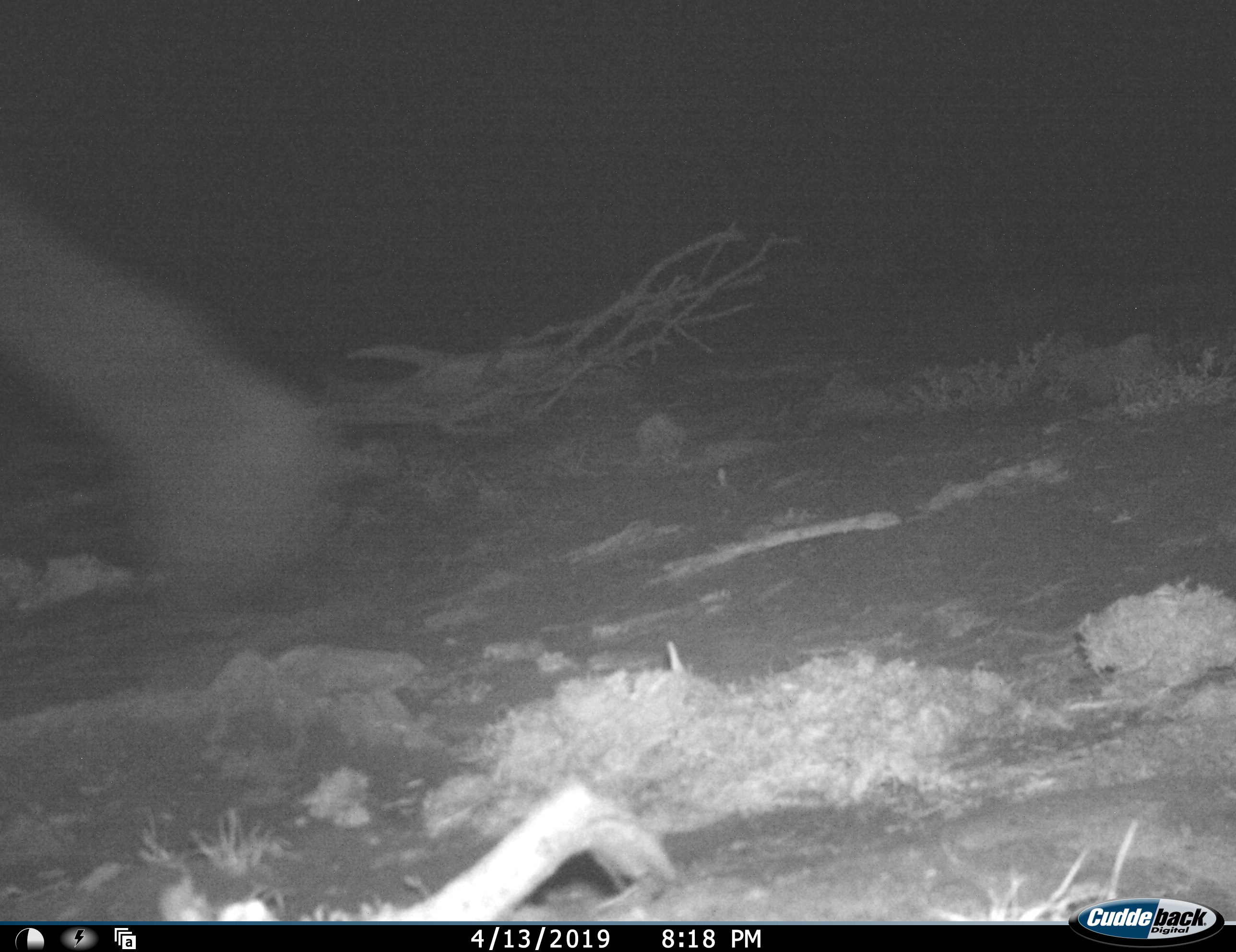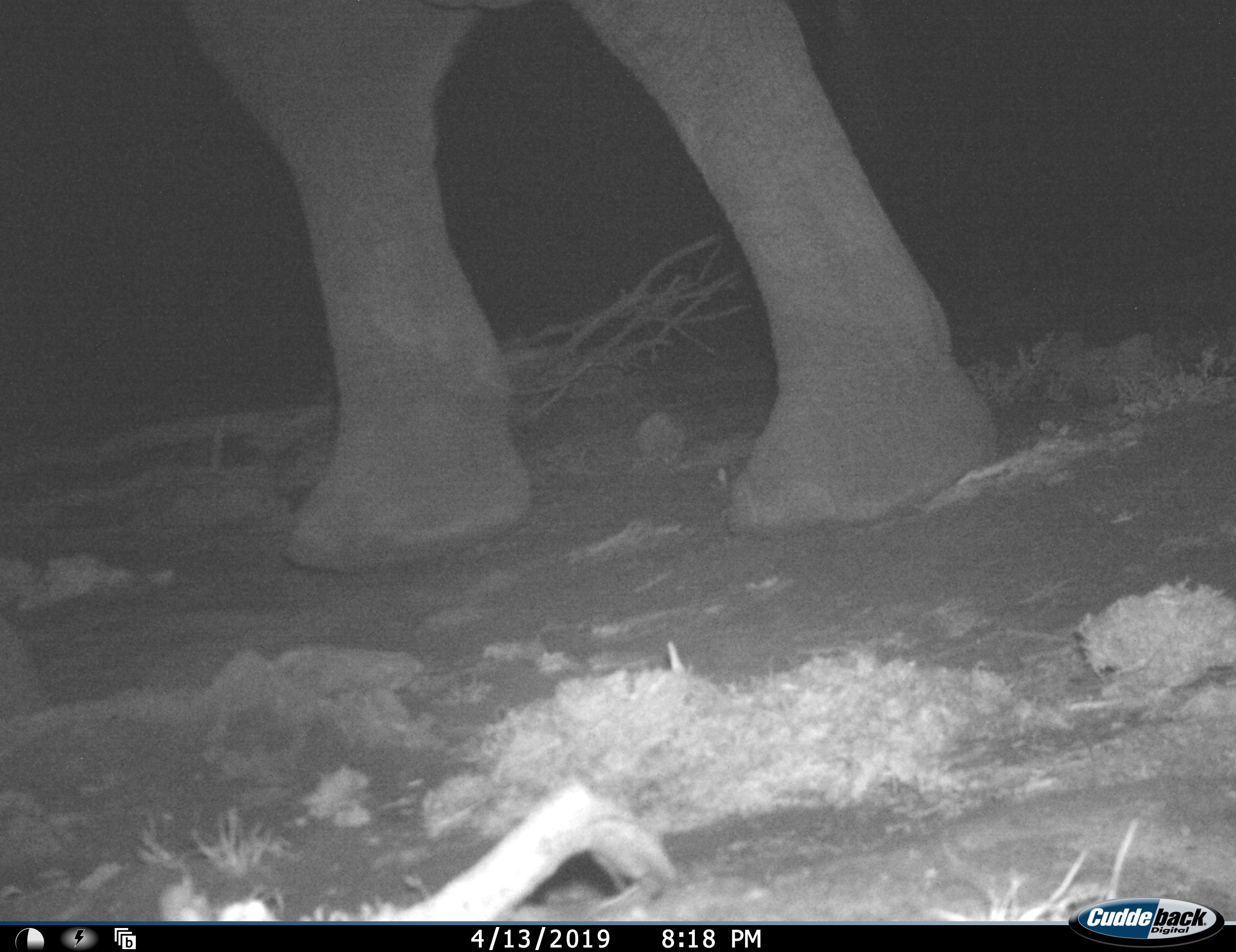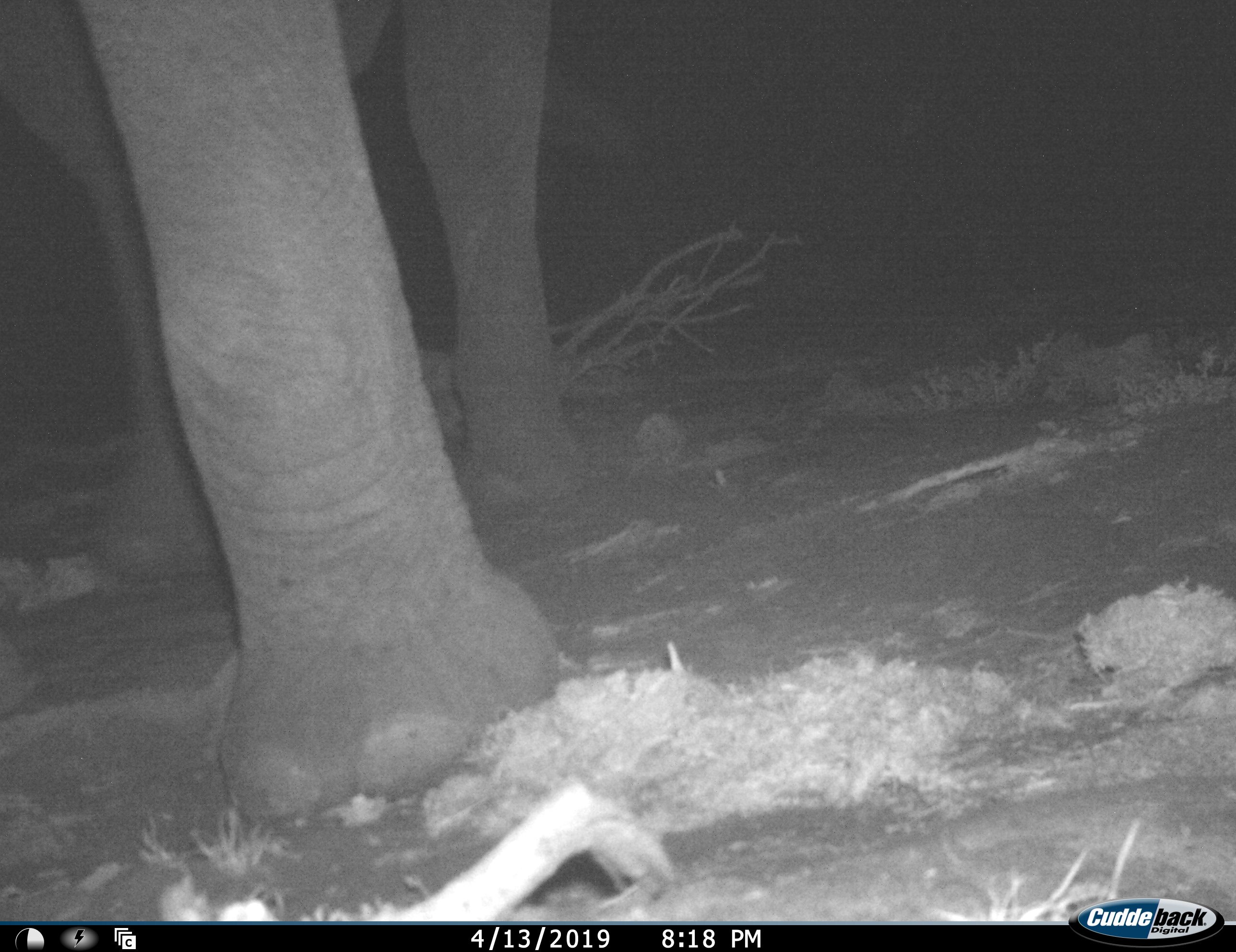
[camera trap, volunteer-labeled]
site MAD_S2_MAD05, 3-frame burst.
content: unidentified animal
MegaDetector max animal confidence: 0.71